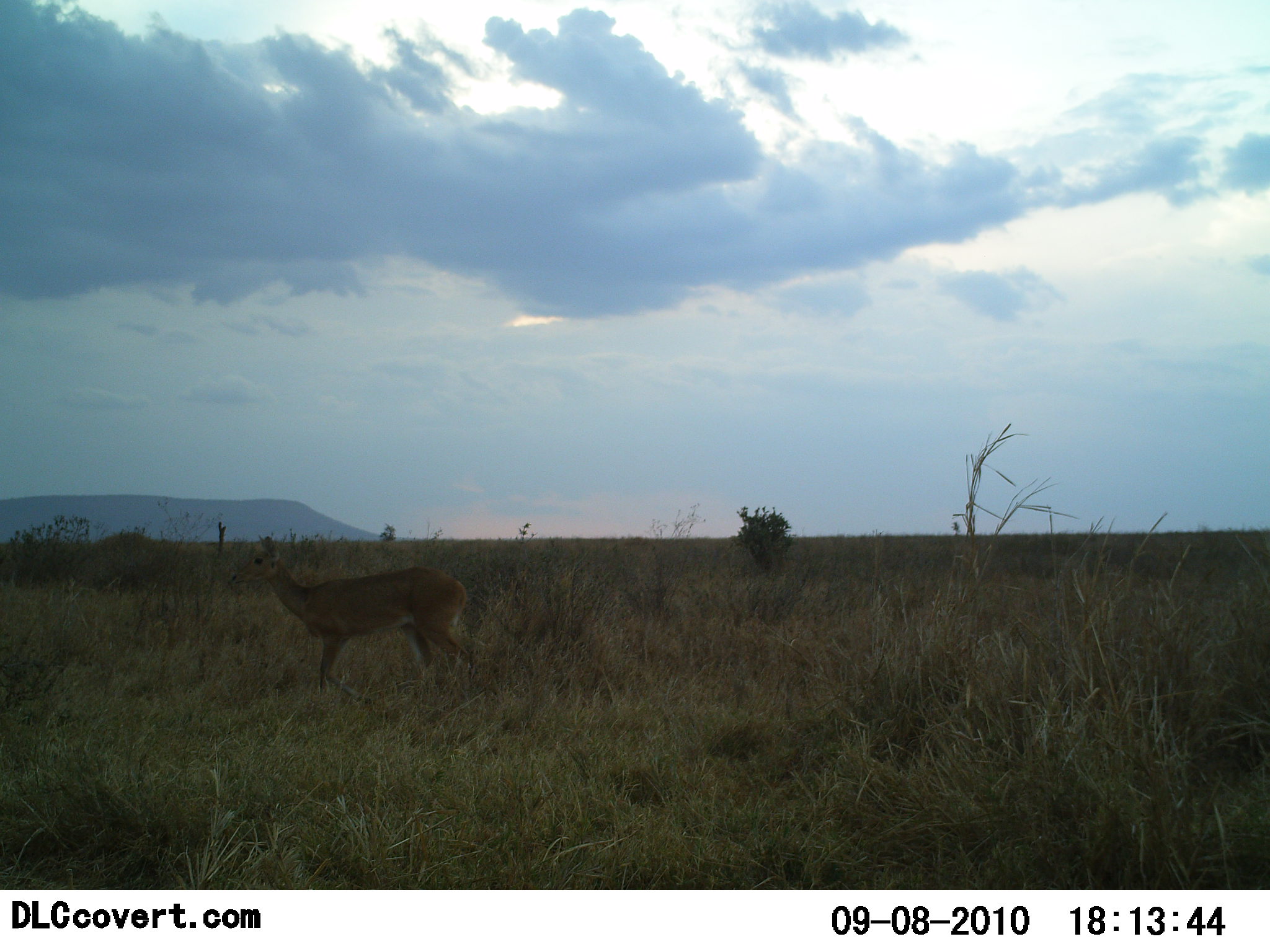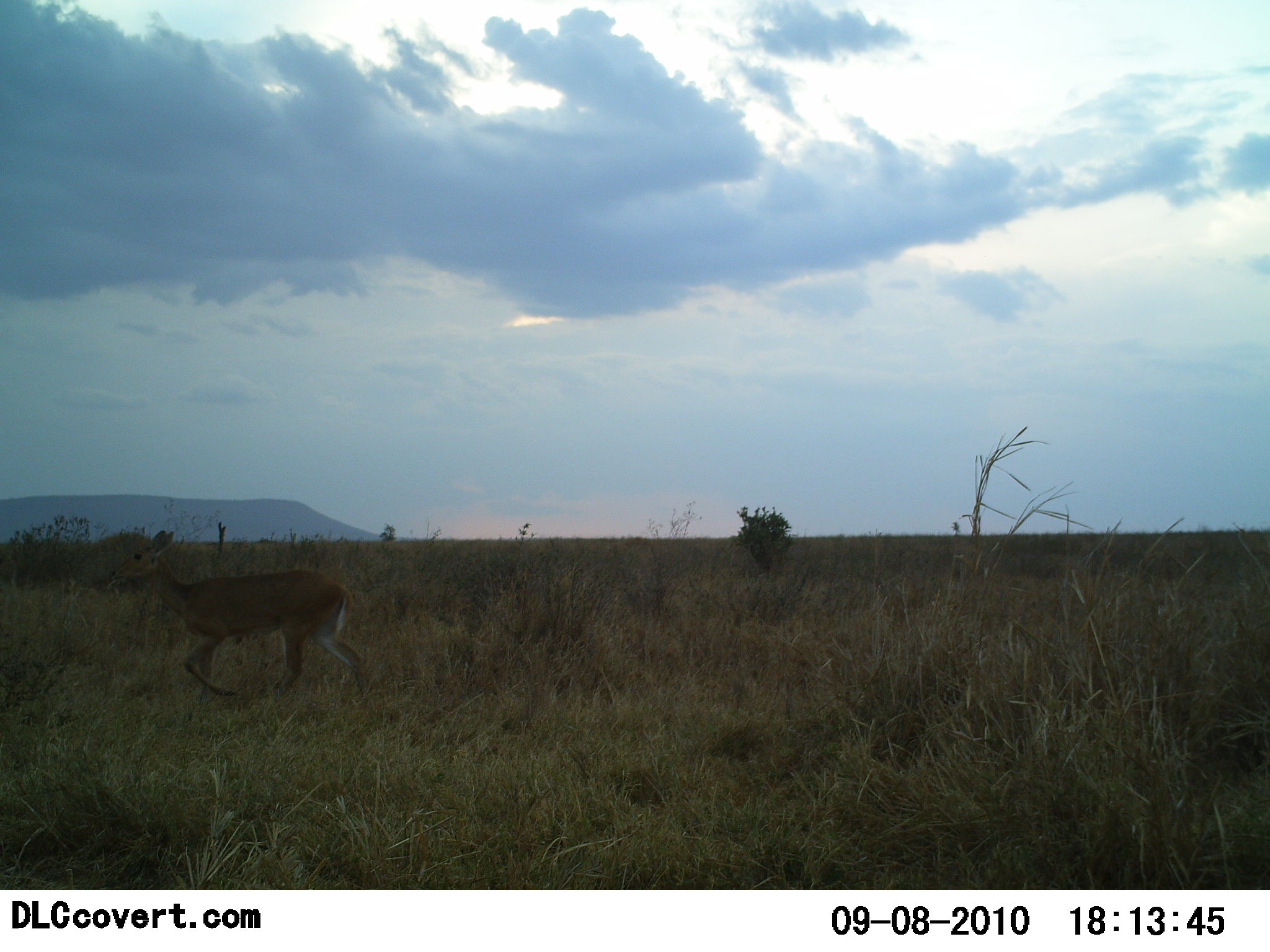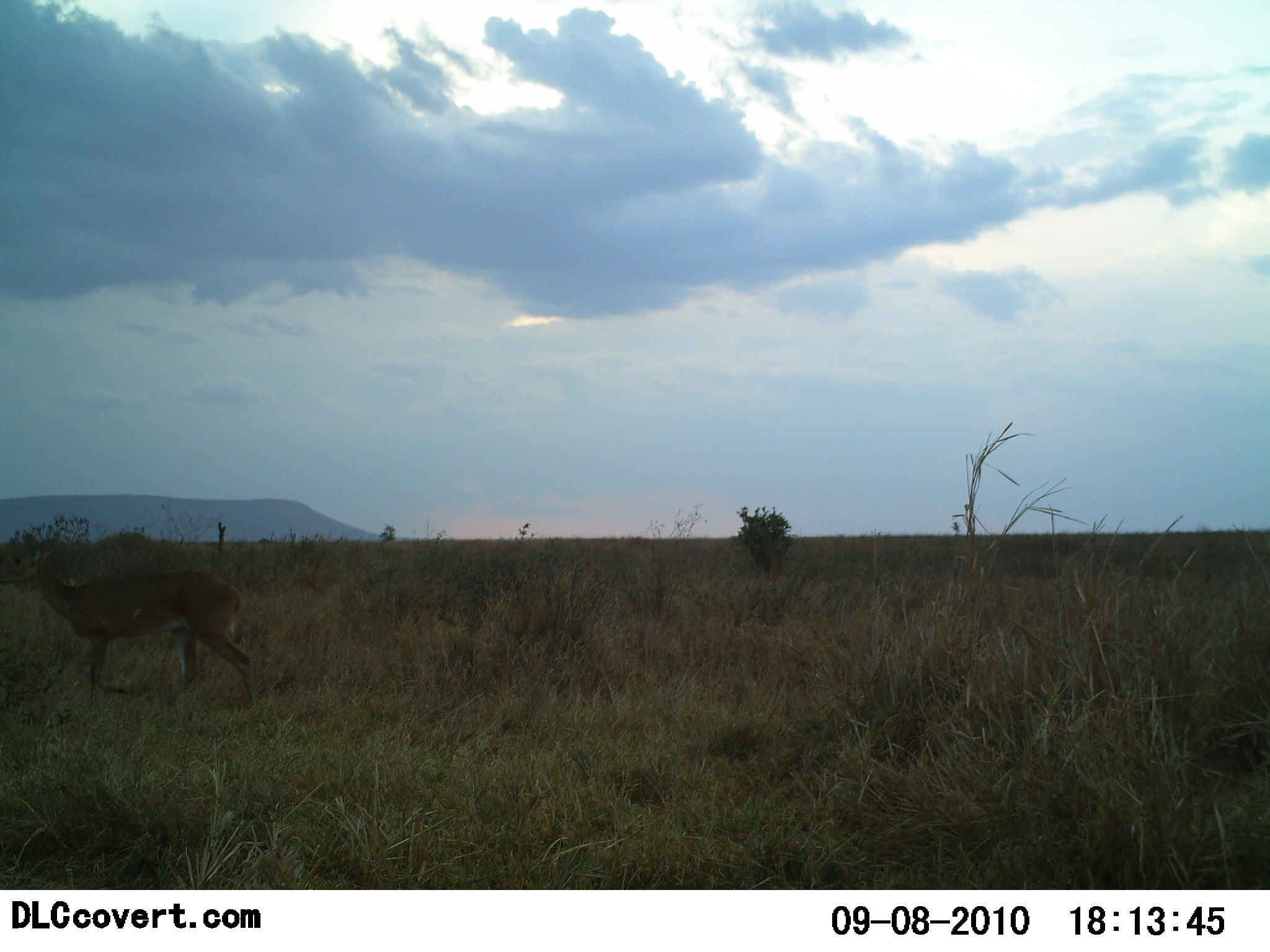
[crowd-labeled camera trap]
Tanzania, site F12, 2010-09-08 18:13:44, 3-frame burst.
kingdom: Animalia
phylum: Chordata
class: Mammalia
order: Artiodactyla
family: Bovidae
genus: Nanger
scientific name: Nanger granti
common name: grant's gazelle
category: gazellegrants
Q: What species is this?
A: Gazellegrants (grant's gazelle) (Nanger granti).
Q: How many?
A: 1.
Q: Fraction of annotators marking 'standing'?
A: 22%.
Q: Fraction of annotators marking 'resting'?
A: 0%.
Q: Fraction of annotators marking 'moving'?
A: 78%.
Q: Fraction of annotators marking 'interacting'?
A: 0%.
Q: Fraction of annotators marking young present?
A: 0%.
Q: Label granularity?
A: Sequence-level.